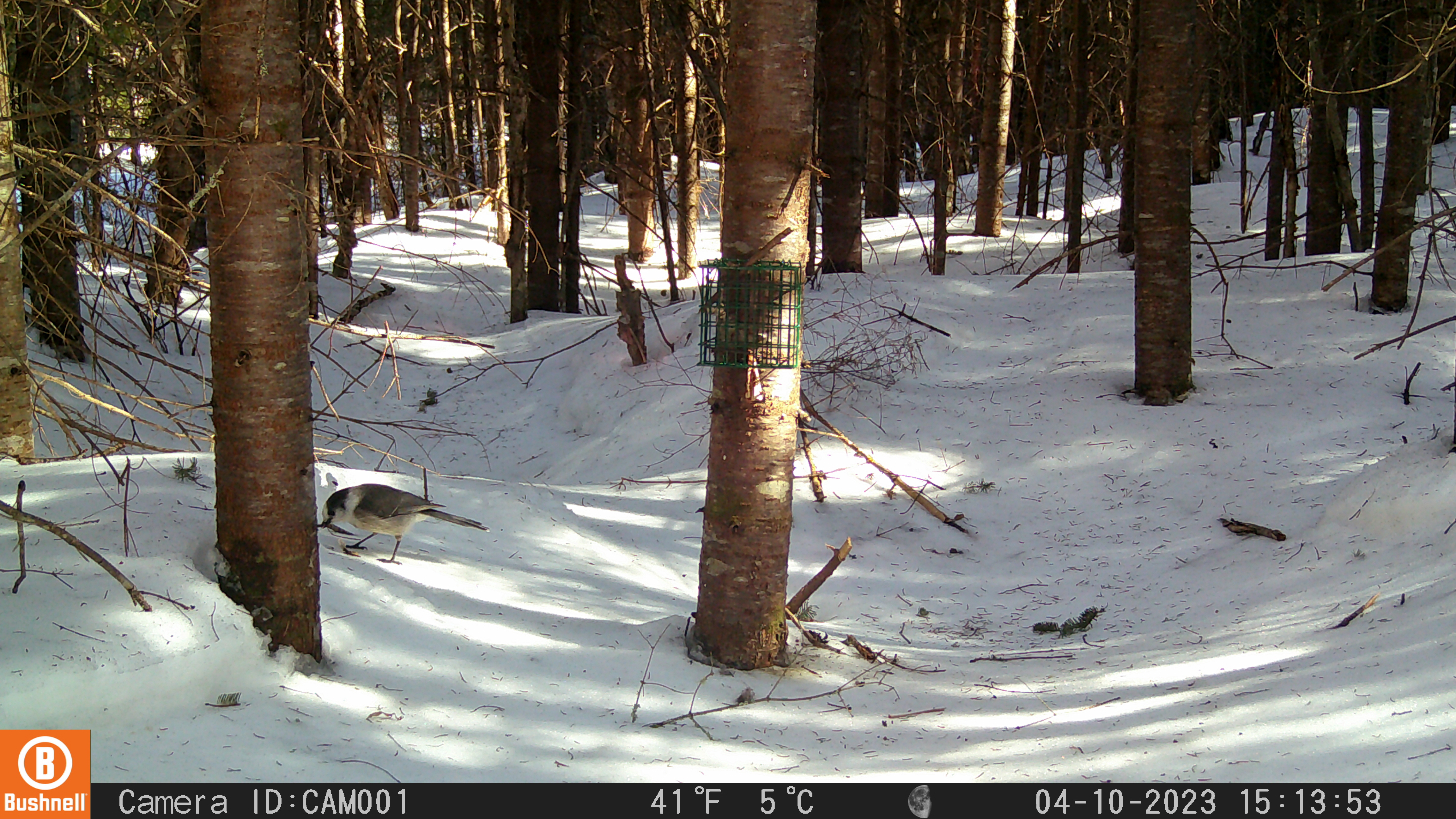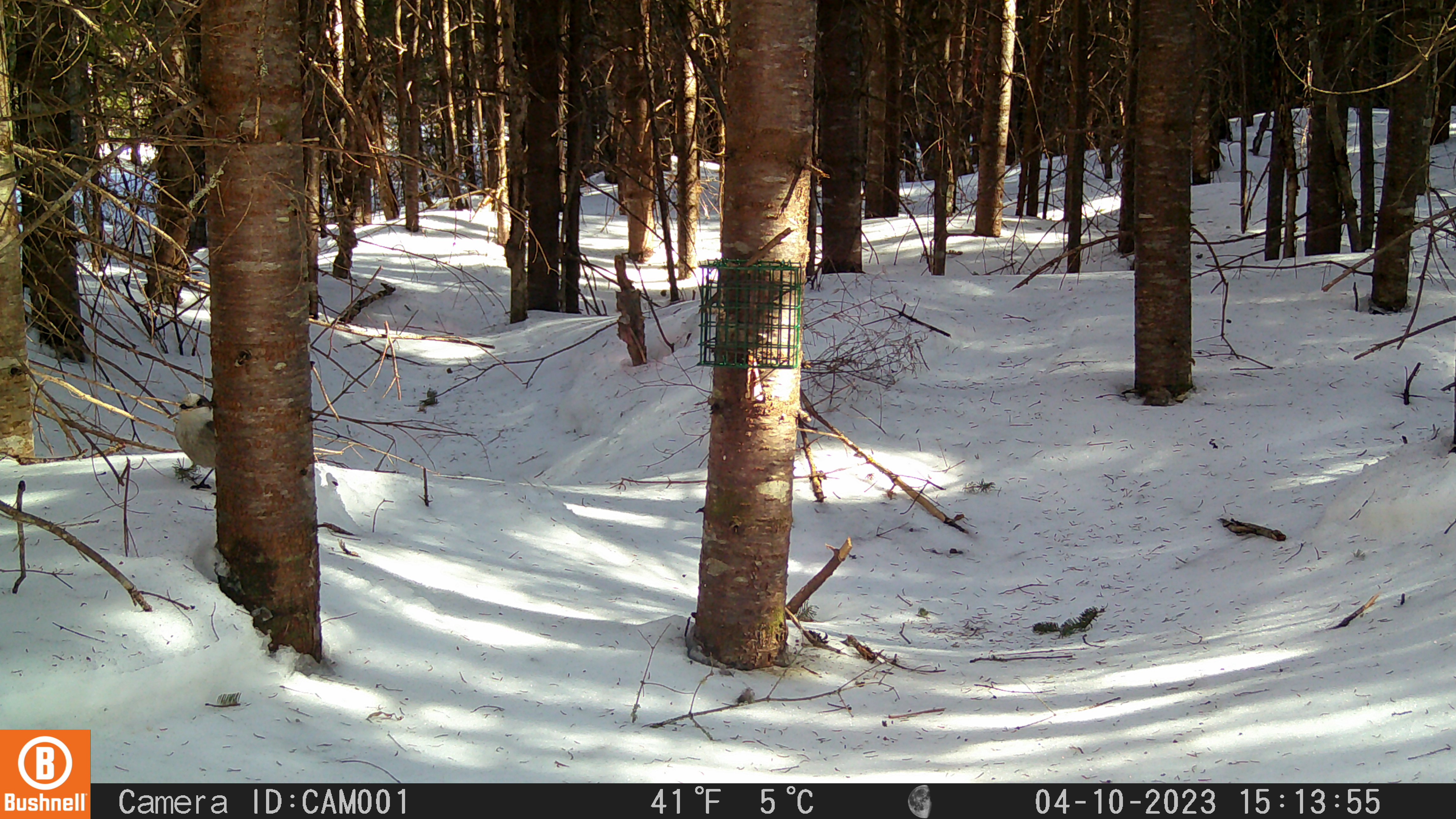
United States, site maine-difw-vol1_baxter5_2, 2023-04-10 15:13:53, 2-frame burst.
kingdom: Animalia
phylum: Chordata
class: Aves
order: Passeriformes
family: Corvidae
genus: Perisoreus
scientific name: Perisoreus canadensis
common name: canada jay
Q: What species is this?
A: Canada jay (Perisoreus canadensis).